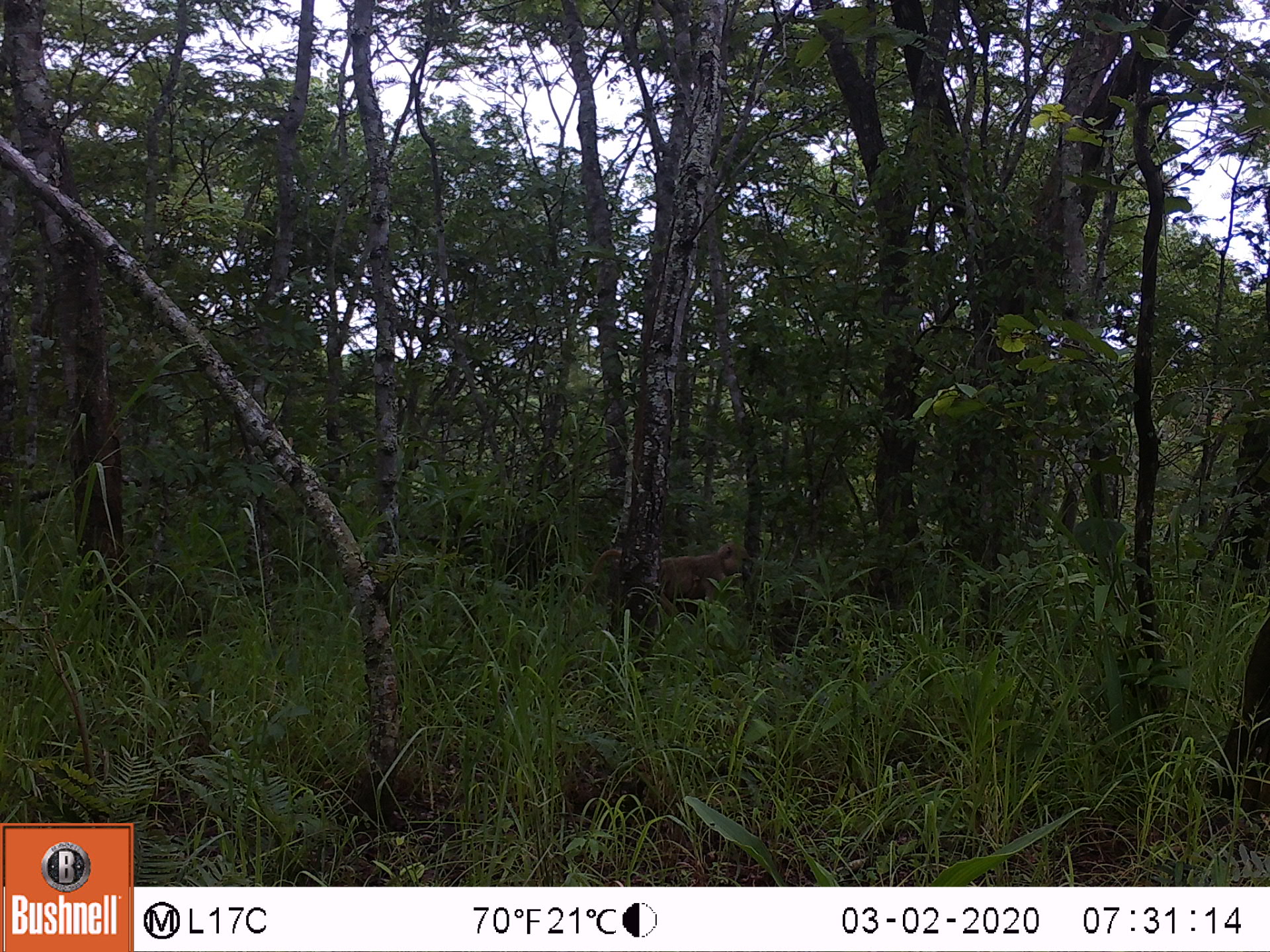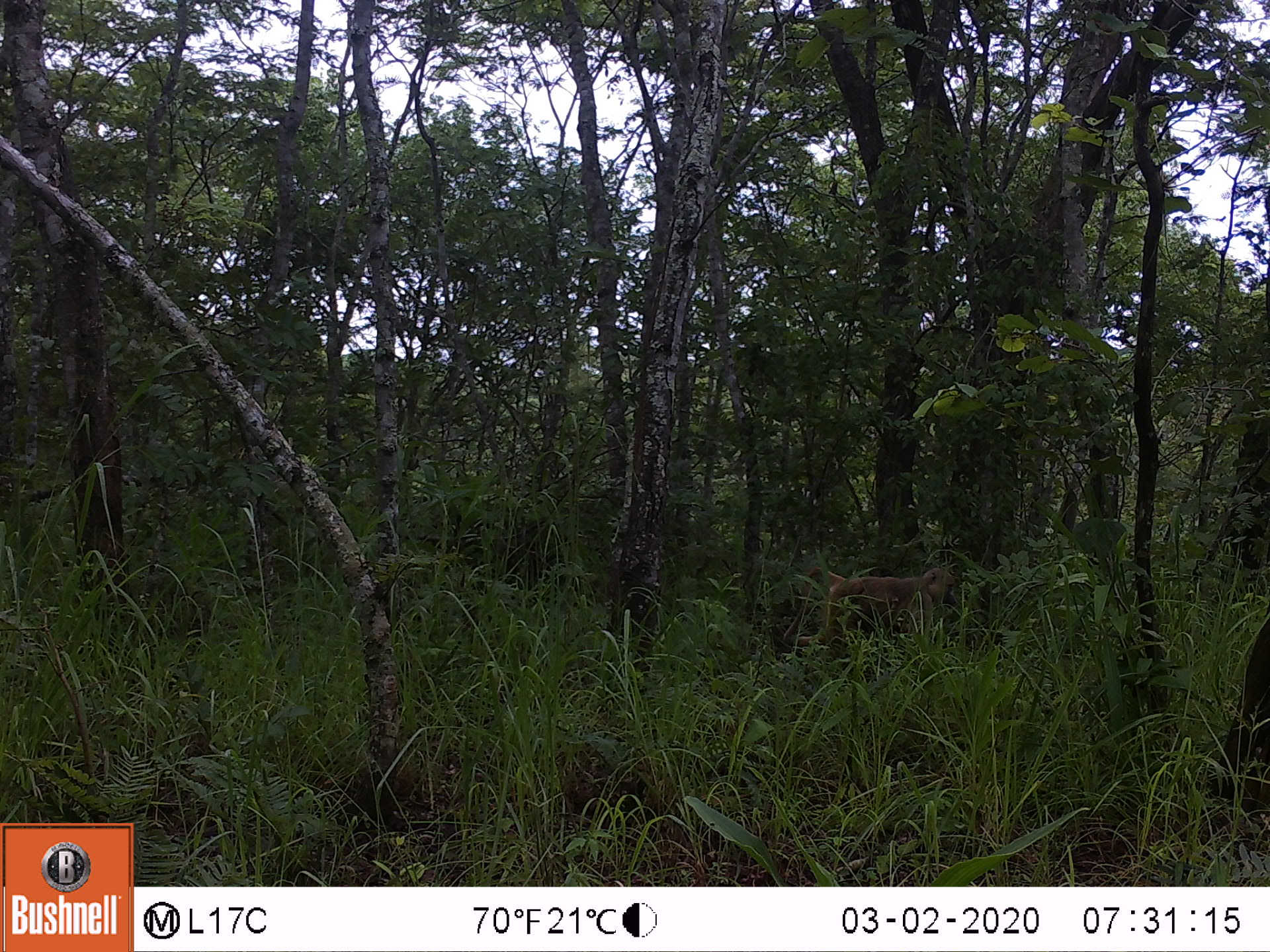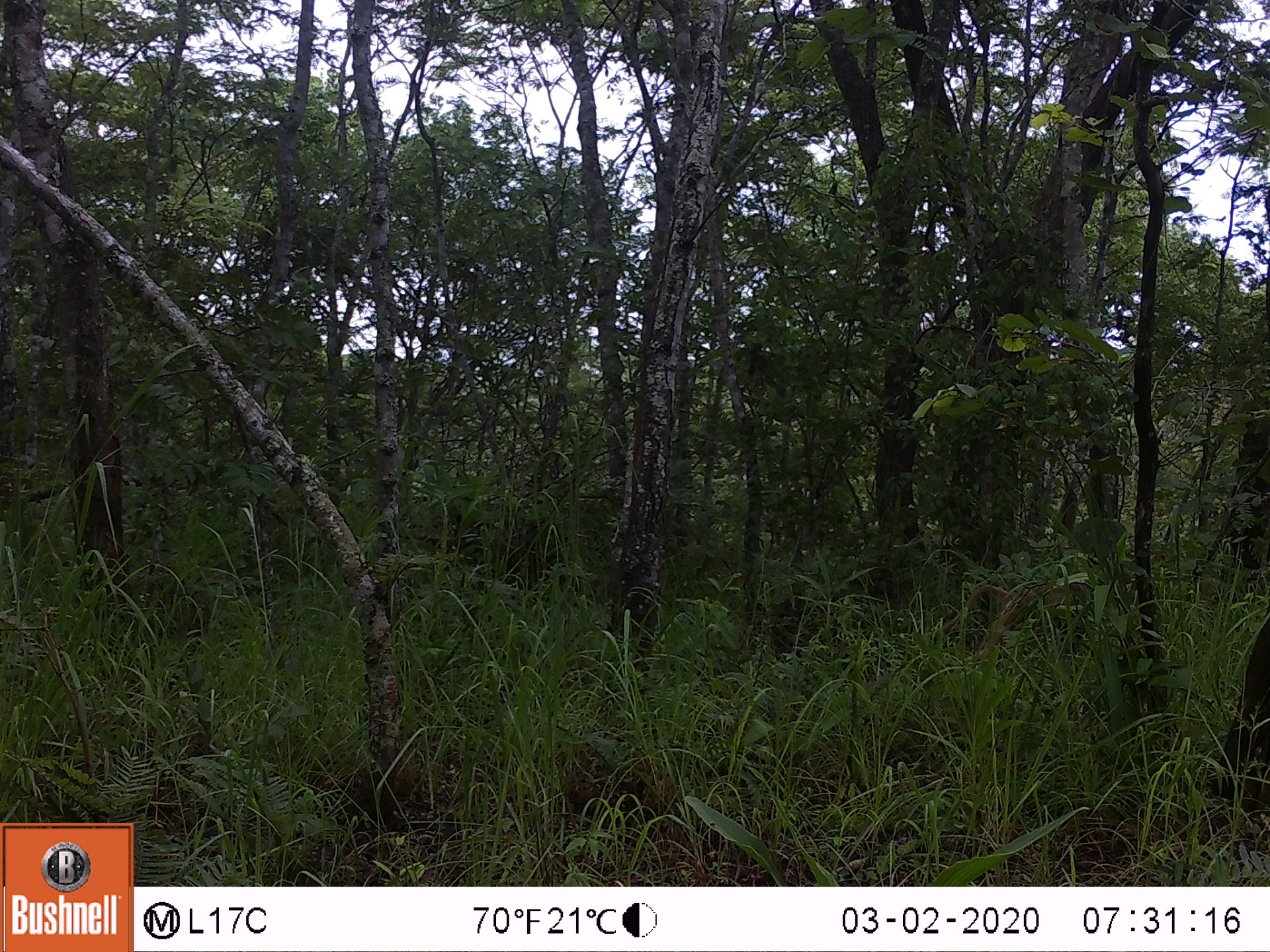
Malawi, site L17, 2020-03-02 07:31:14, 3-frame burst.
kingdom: Animalia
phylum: Chordata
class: Mammalia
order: Primates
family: Cercopithecidae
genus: Papio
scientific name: Papio cynocephalus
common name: yellow baboon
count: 1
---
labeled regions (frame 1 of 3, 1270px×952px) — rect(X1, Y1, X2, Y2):
yellow baboon: rect(581, 539, 754, 625)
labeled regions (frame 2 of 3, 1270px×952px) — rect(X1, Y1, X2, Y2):
yellow baboon: rect(776, 567, 960, 645)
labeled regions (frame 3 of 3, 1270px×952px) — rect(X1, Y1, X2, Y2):
yellow baboon: rect(930, 577, 1114, 662)